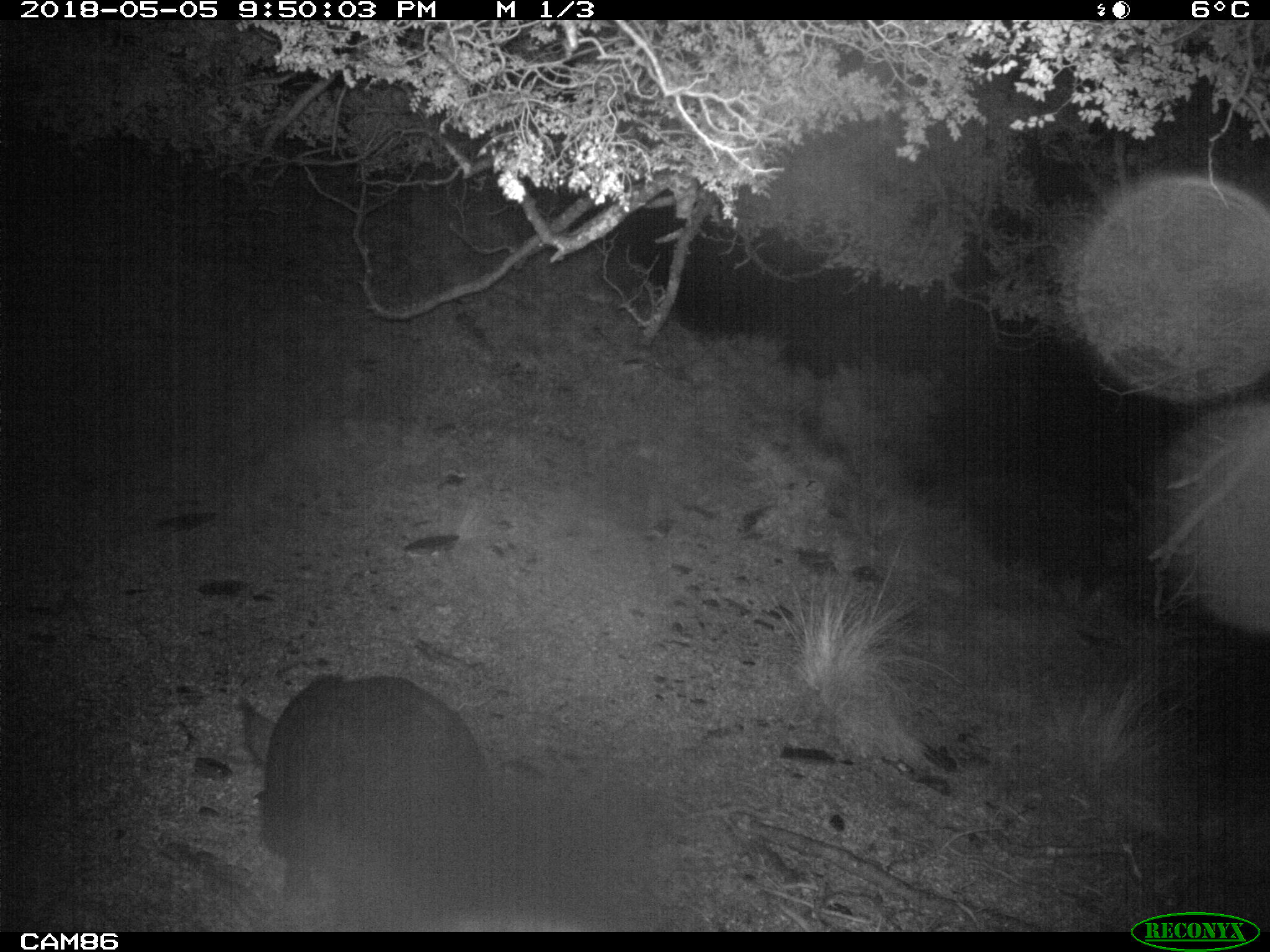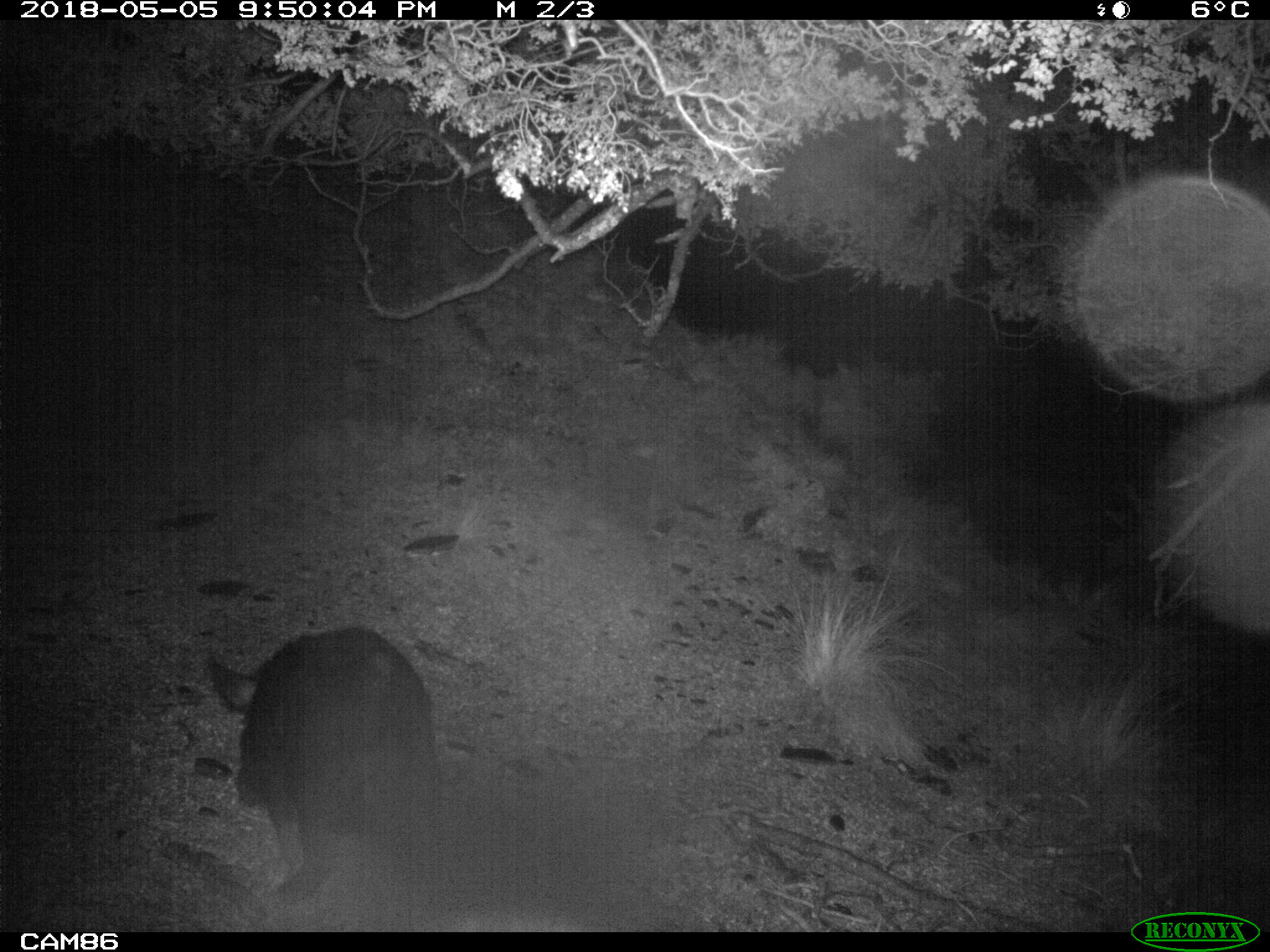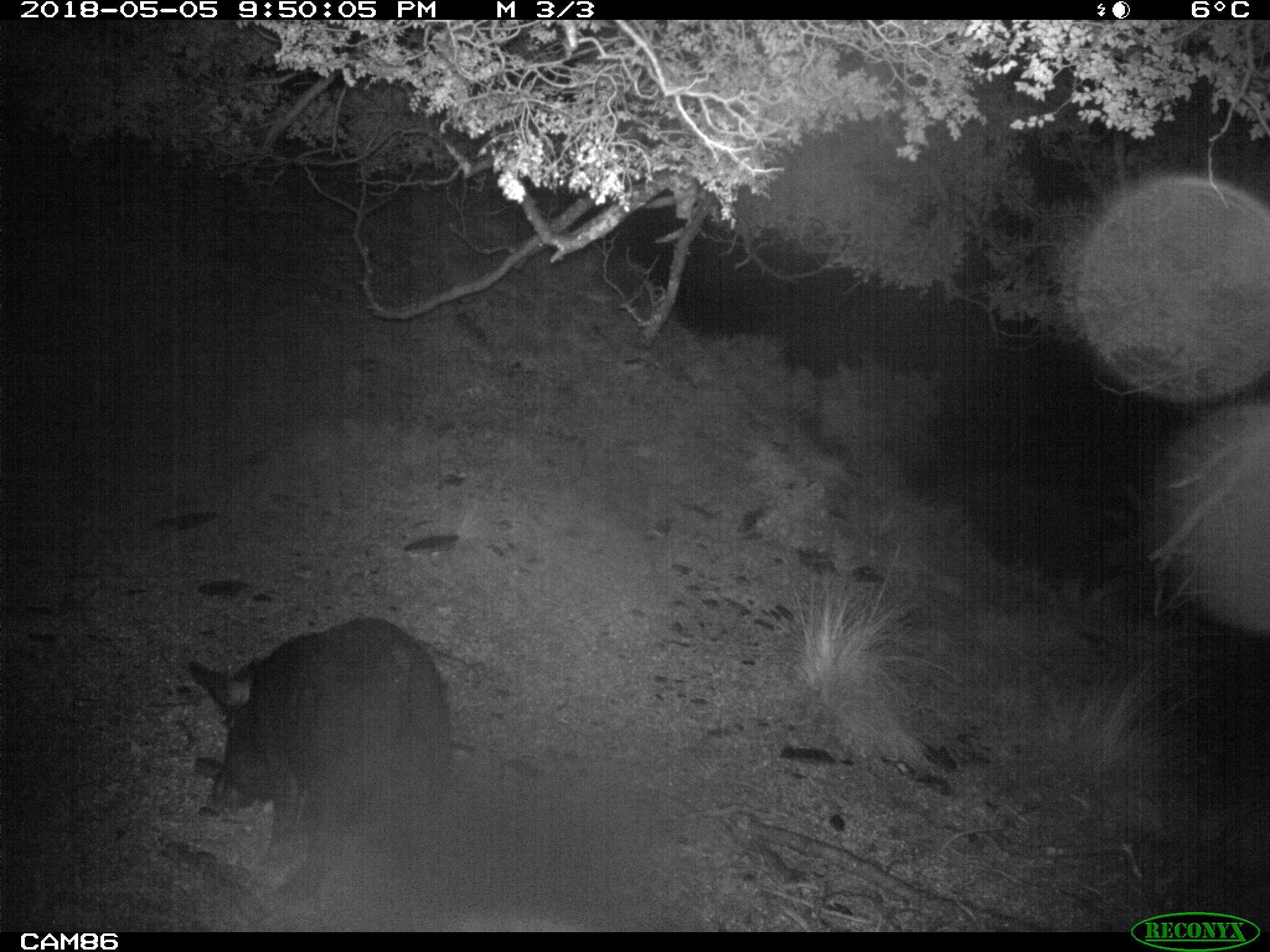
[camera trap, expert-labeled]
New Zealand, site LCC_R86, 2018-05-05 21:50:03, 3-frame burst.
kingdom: Animalia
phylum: Chordata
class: Mammalia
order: Artiodactyla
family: Suidae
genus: Sus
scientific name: Sus scrofa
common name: pig